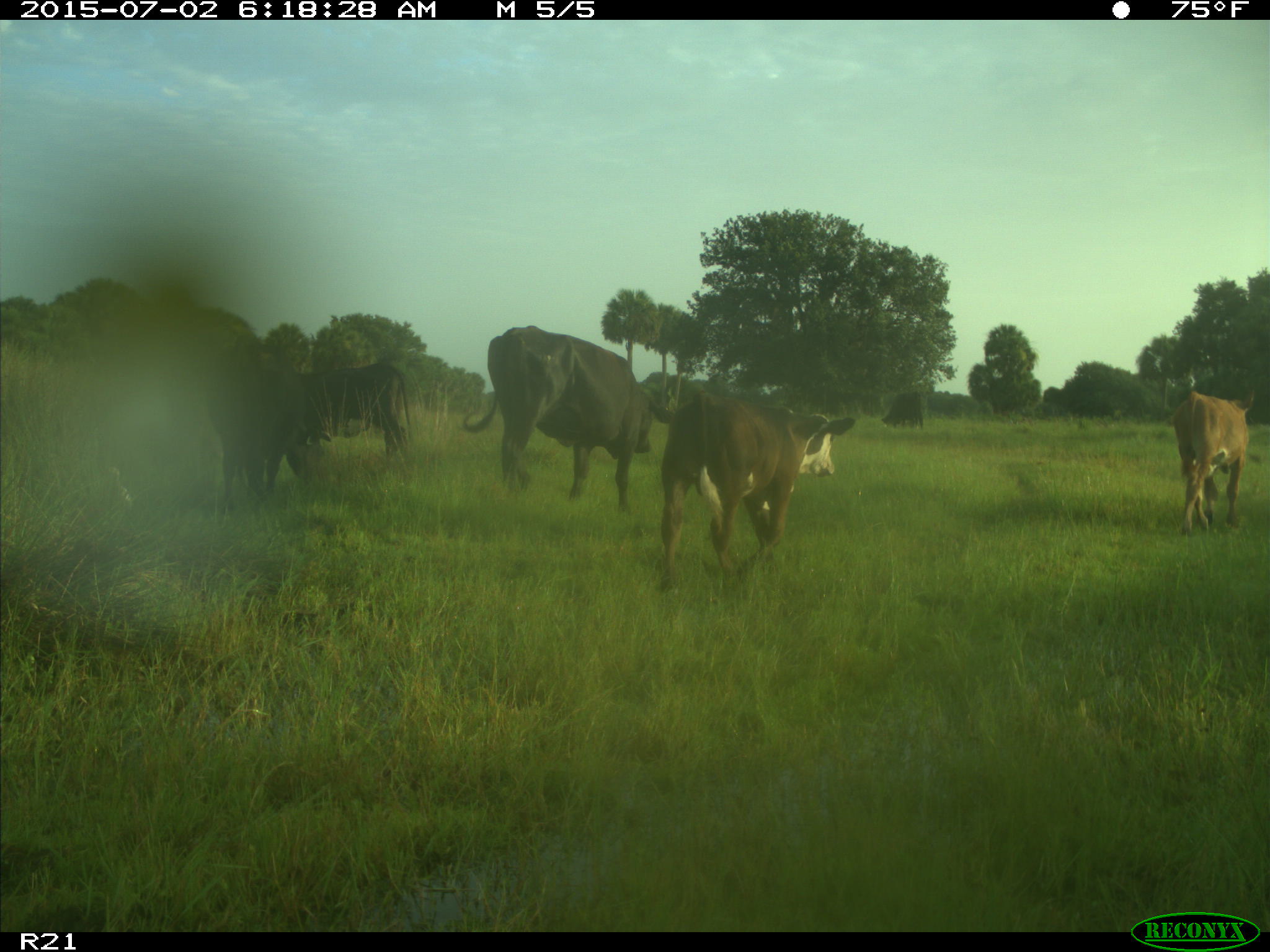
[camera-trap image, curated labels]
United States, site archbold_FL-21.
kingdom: Animalia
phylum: Chordata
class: Mammalia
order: Artiodactyla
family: Bovidae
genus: Bos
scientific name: Bos taurus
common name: domestic cow